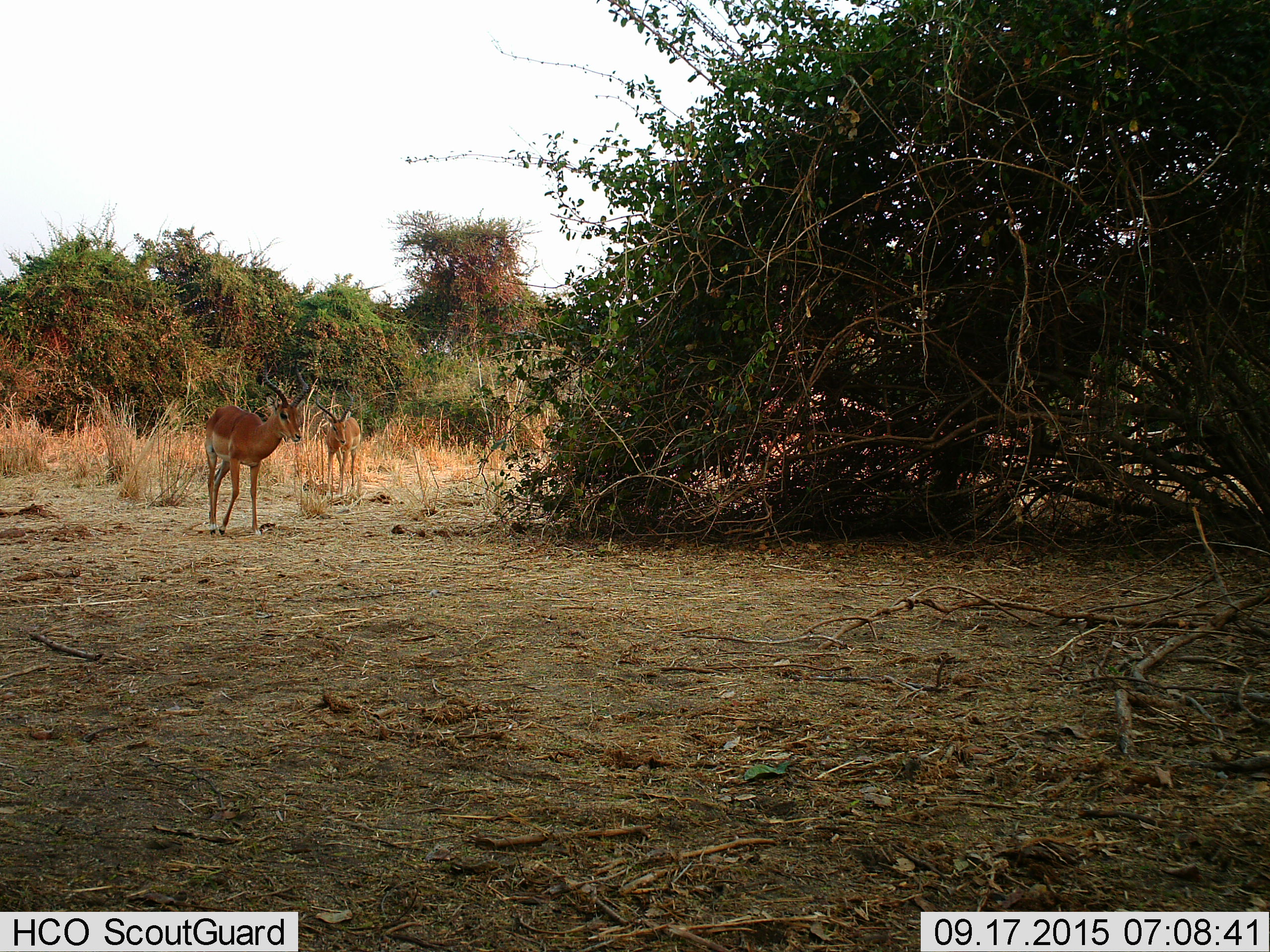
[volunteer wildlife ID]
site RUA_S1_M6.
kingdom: Animalia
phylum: Chordata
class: Mammalia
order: Artiodactyla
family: Bovidae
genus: Aepyceros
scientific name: Aepyceros melampus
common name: impala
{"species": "impala (Aepyceros melampus)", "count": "2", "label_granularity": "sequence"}